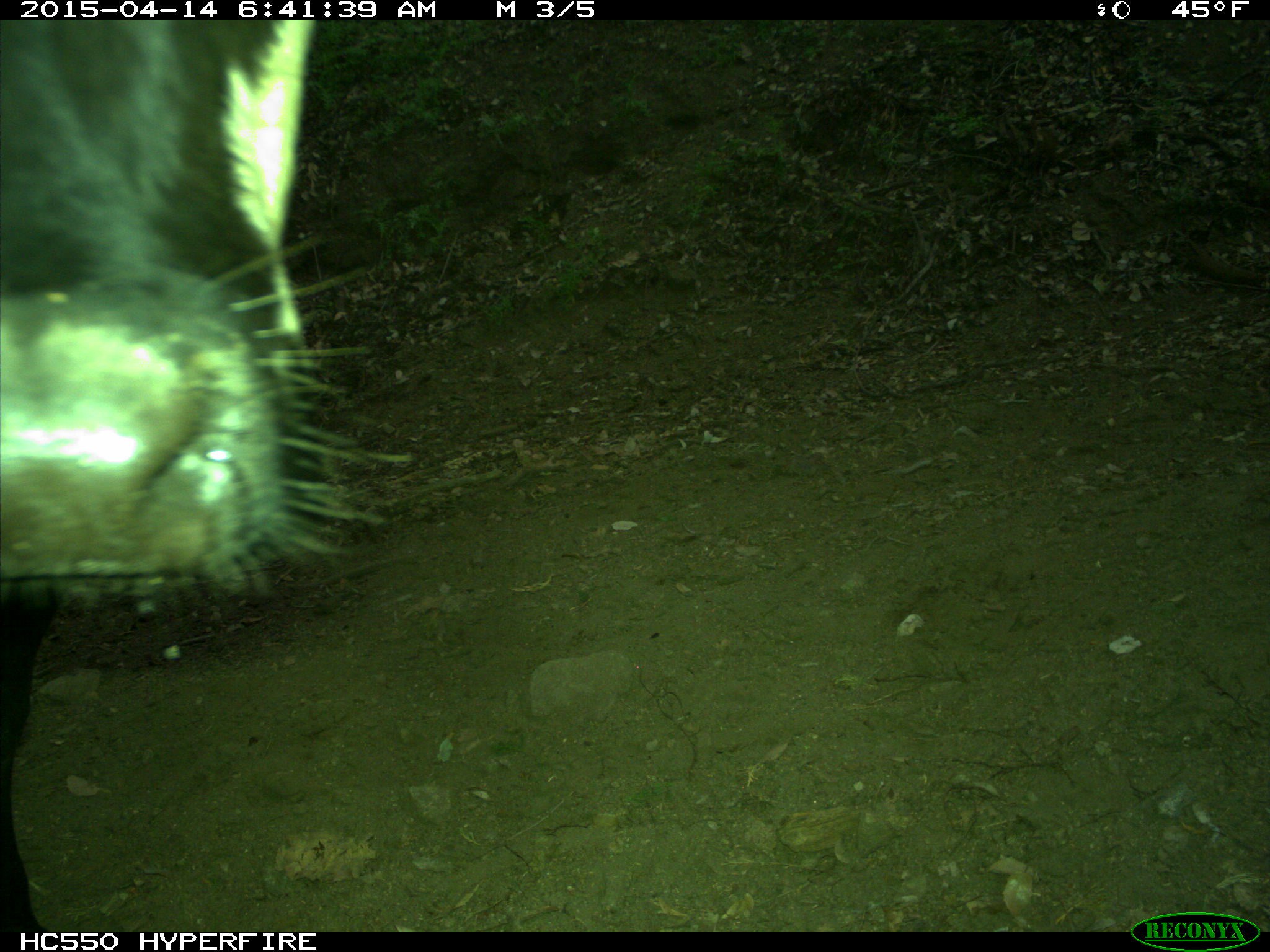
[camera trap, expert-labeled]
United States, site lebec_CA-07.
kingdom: Animalia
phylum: Chordata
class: Mammalia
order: Artiodactyla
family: Bovidae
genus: Bos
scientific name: Bos taurus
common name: domestic cow